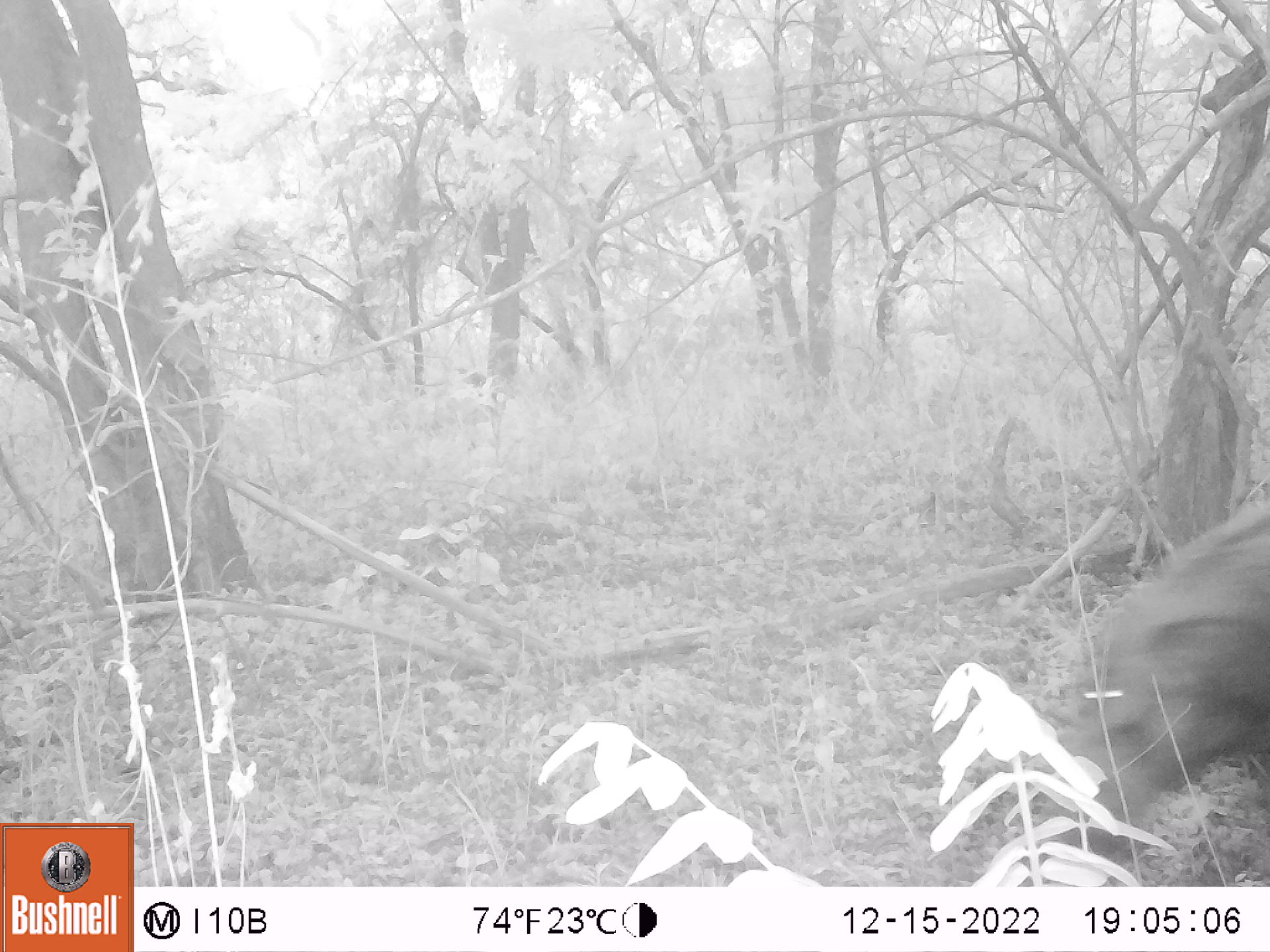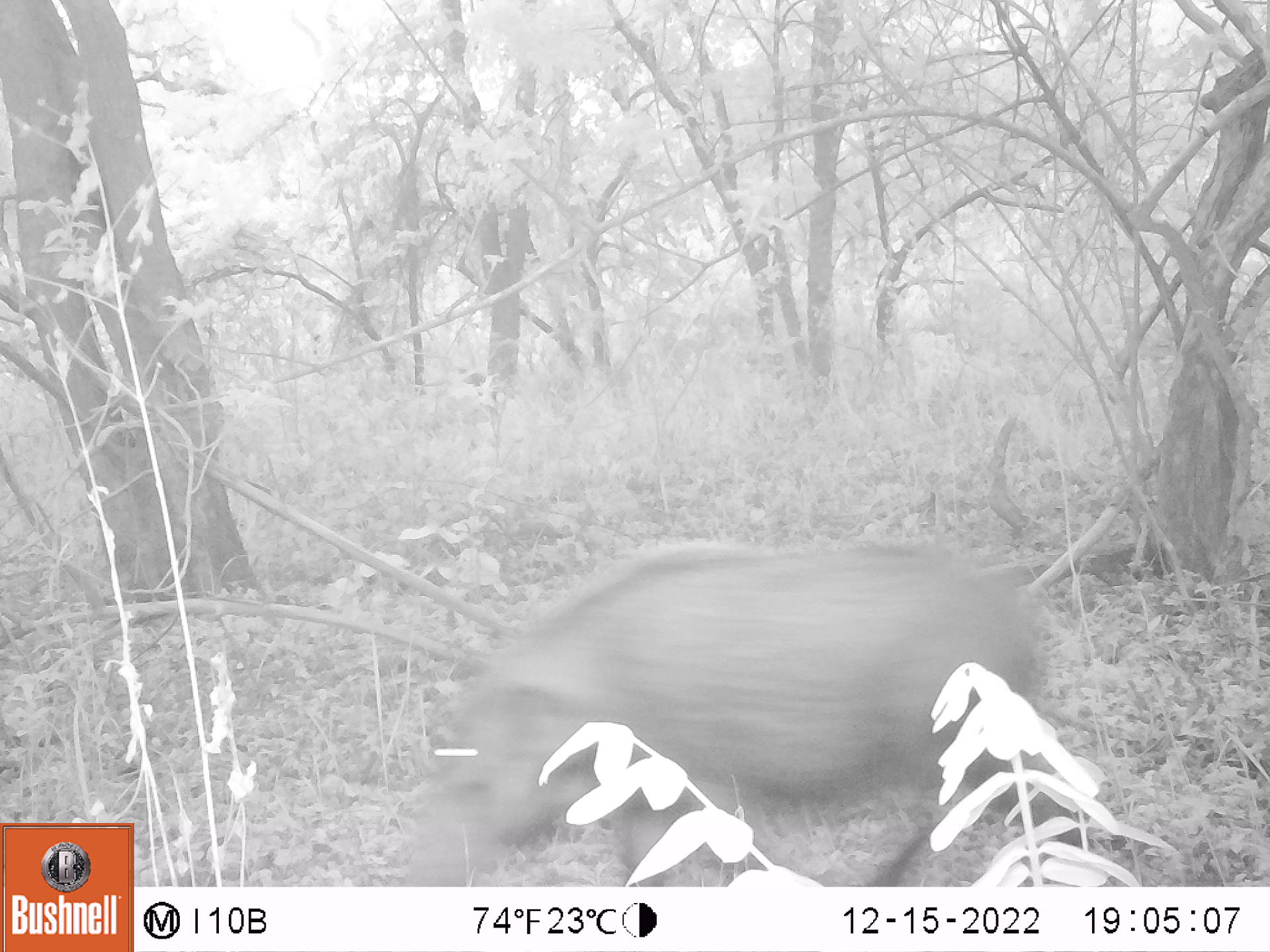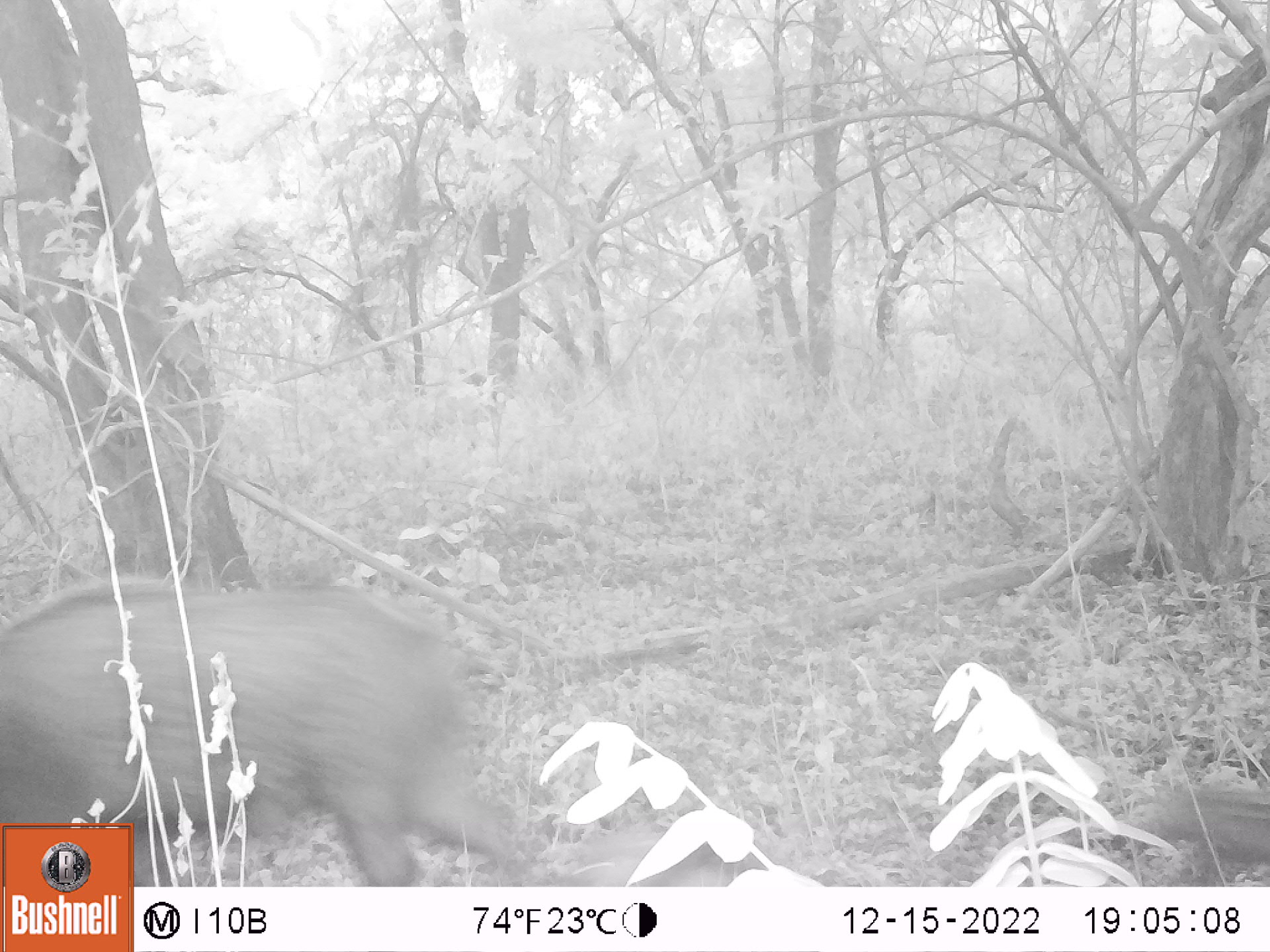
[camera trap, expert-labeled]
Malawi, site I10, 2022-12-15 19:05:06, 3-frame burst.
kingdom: Animalia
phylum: Chordata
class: Mammalia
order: Artiodactyla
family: Suidae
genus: Potamochoerus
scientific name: Potamochoerus larvatus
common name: bushpig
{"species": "bushpig (Potamochoerus larvatus)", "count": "1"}